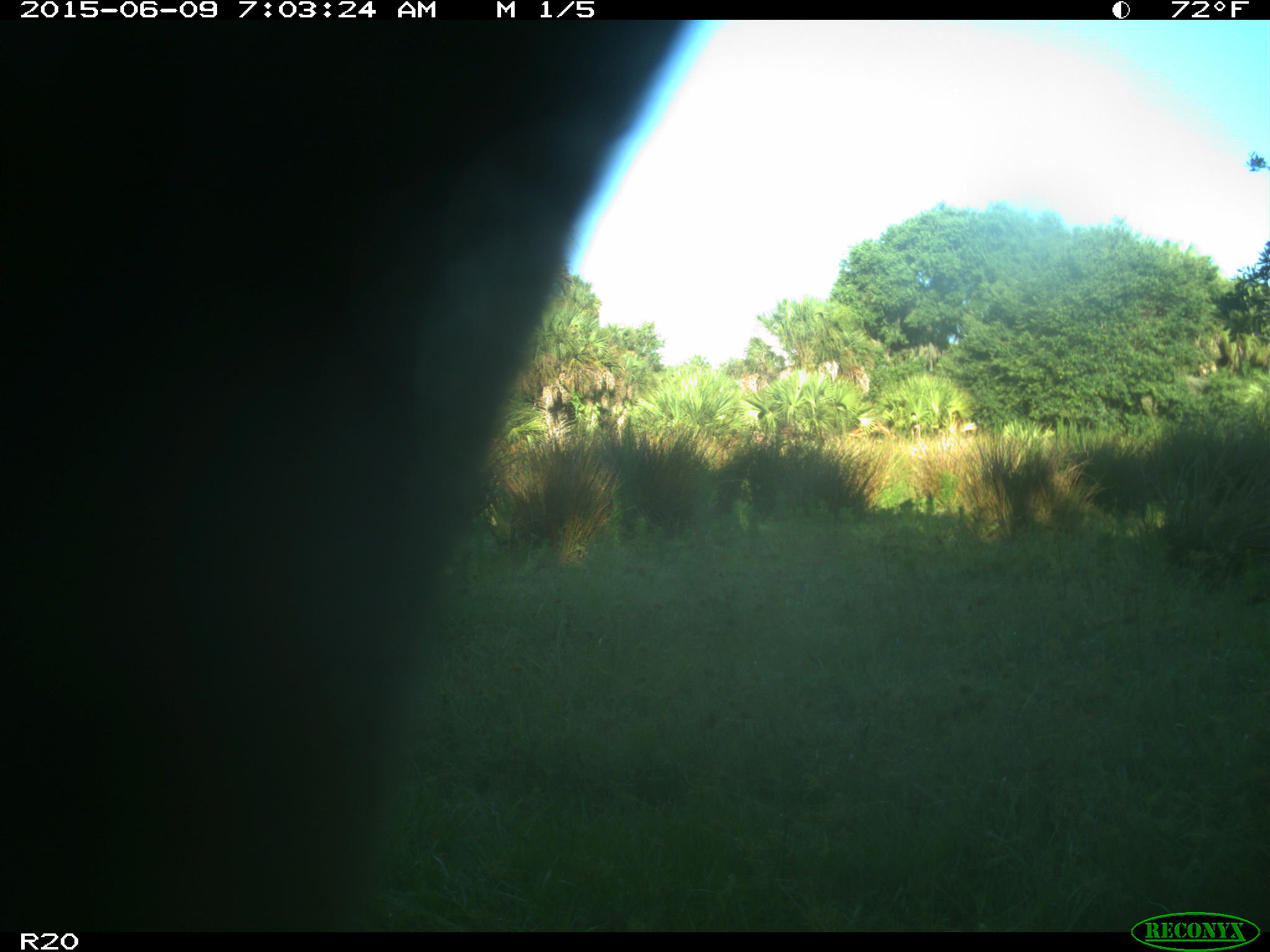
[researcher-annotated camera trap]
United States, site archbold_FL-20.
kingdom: Animalia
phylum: Chordata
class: Mammalia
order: Artiodactyla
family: Bovidae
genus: Bos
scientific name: Bos taurus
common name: domestic cow